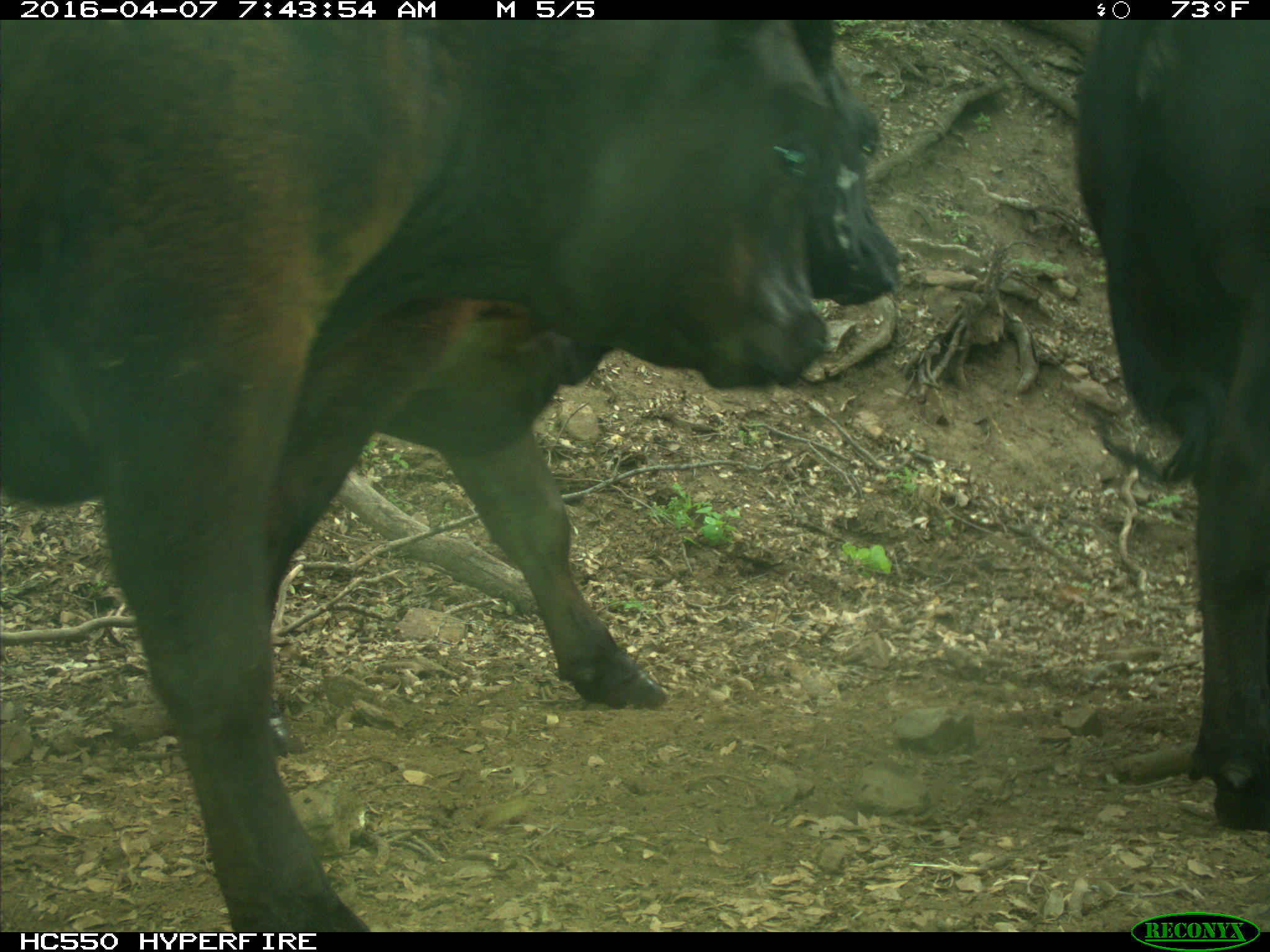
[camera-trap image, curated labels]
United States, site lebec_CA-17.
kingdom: Animalia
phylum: Chordata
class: Mammalia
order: Artiodactyla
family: Bovidae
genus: Bos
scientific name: Bos taurus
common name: domestic cow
Bos taurus (domestic cow).